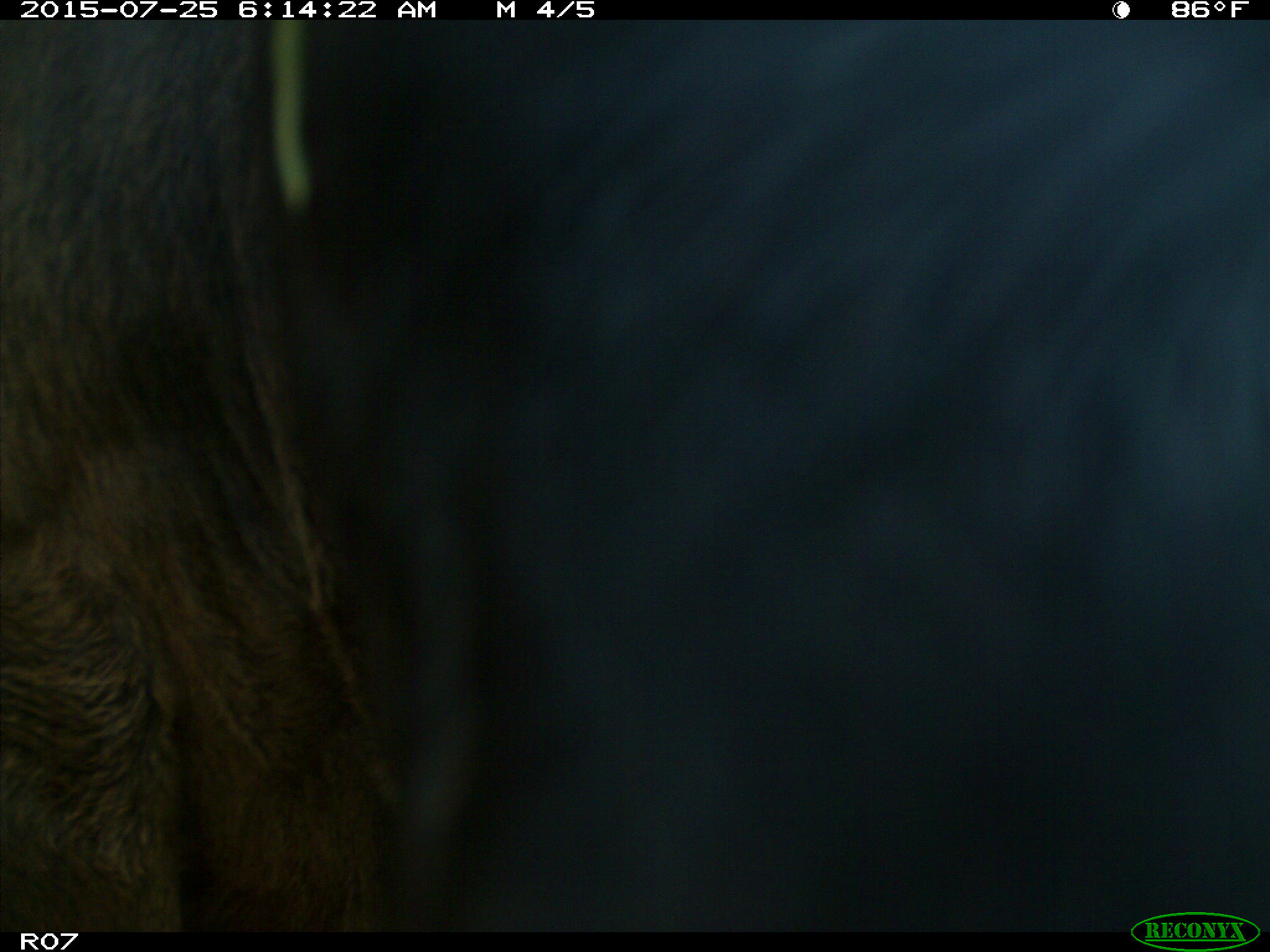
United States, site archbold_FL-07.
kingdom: Animalia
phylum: Chordata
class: Mammalia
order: Artiodactyla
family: Bovidae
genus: Bos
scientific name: Bos taurus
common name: domestic cow